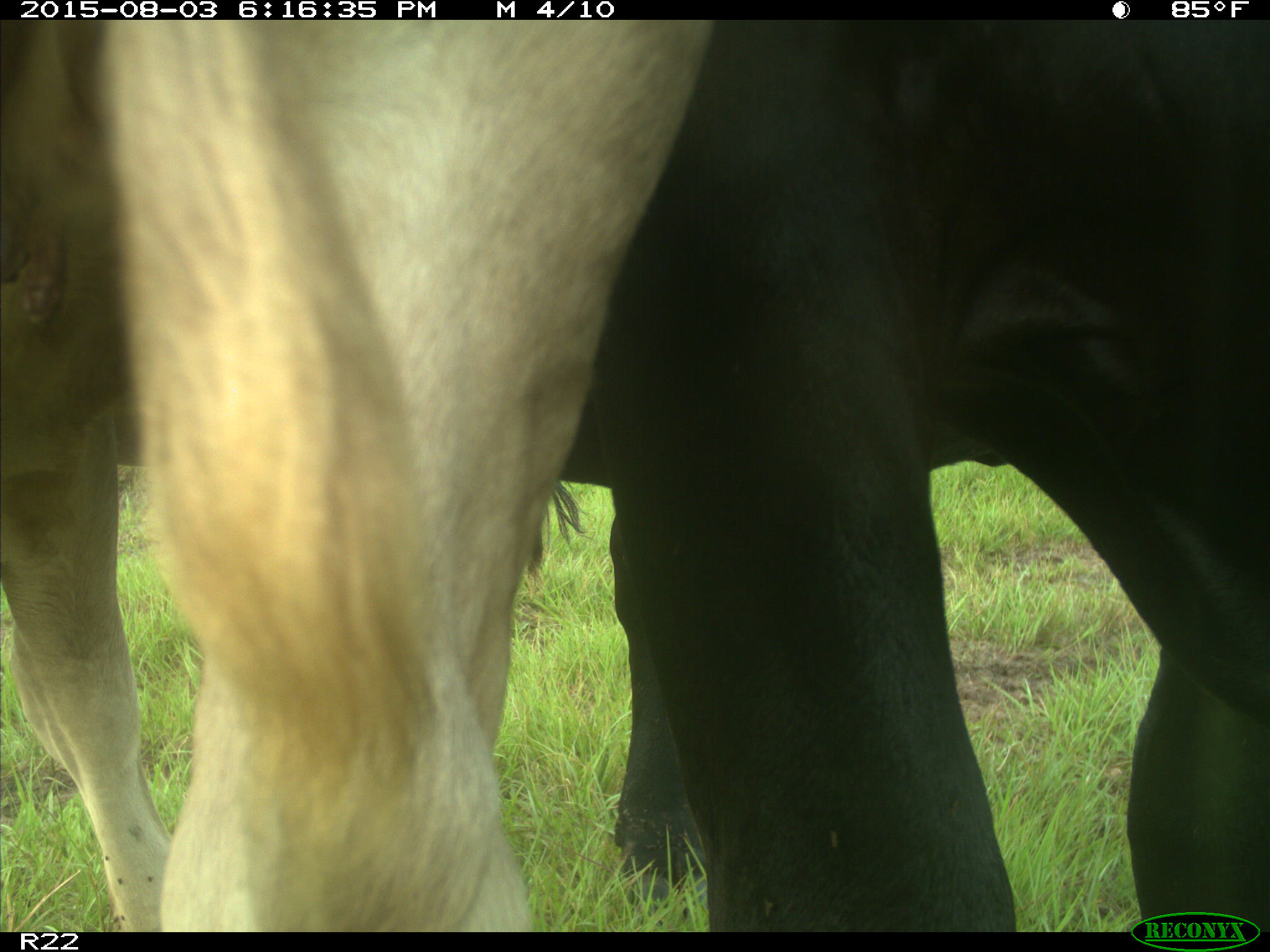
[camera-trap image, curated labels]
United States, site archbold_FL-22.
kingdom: Animalia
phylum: Chordata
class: Mammalia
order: Artiodactyla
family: Bovidae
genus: Bos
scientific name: Bos taurus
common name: domestic cow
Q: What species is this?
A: Bos taurus (domestic cow).